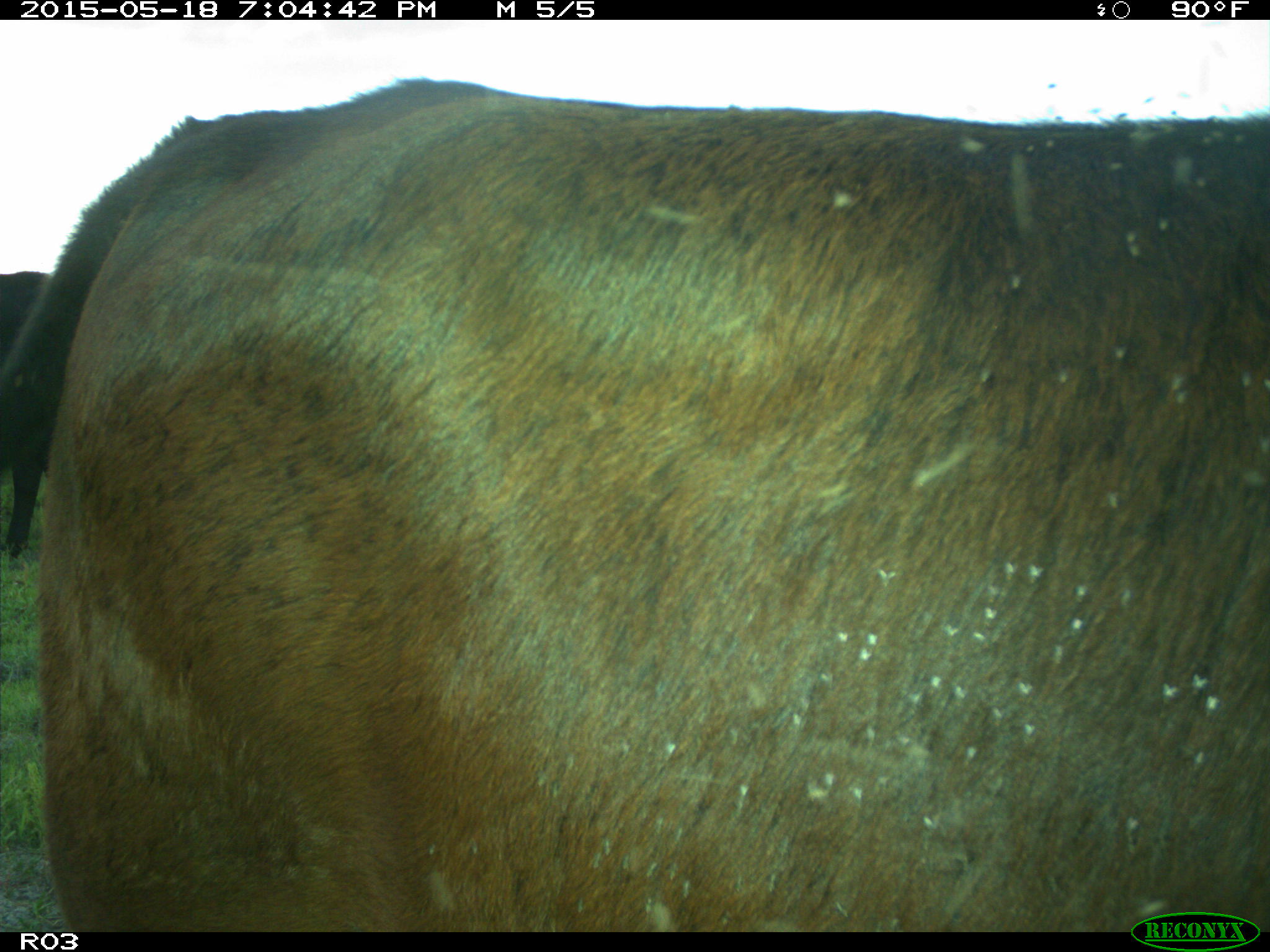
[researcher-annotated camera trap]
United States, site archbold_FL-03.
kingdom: Animalia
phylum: Chordata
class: Mammalia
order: Artiodactyla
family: Bovidae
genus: Bos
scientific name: Bos taurus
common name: domestic cow